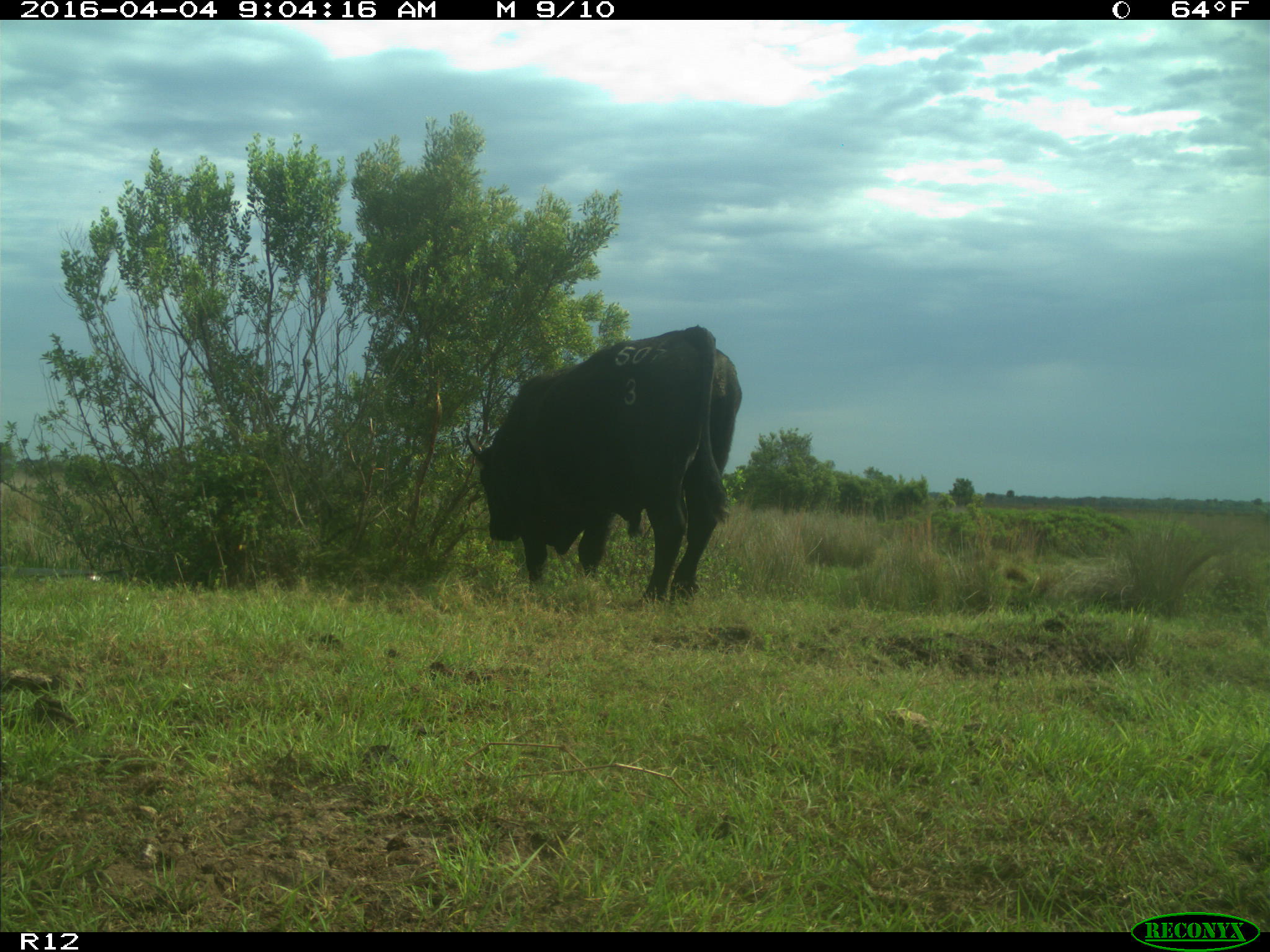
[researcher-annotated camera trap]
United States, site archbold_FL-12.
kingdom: Animalia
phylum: Chordata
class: Mammalia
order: Artiodactyla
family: Bovidae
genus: Bos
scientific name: Bos taurus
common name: domestic cow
Bos taurus (domestic cow).